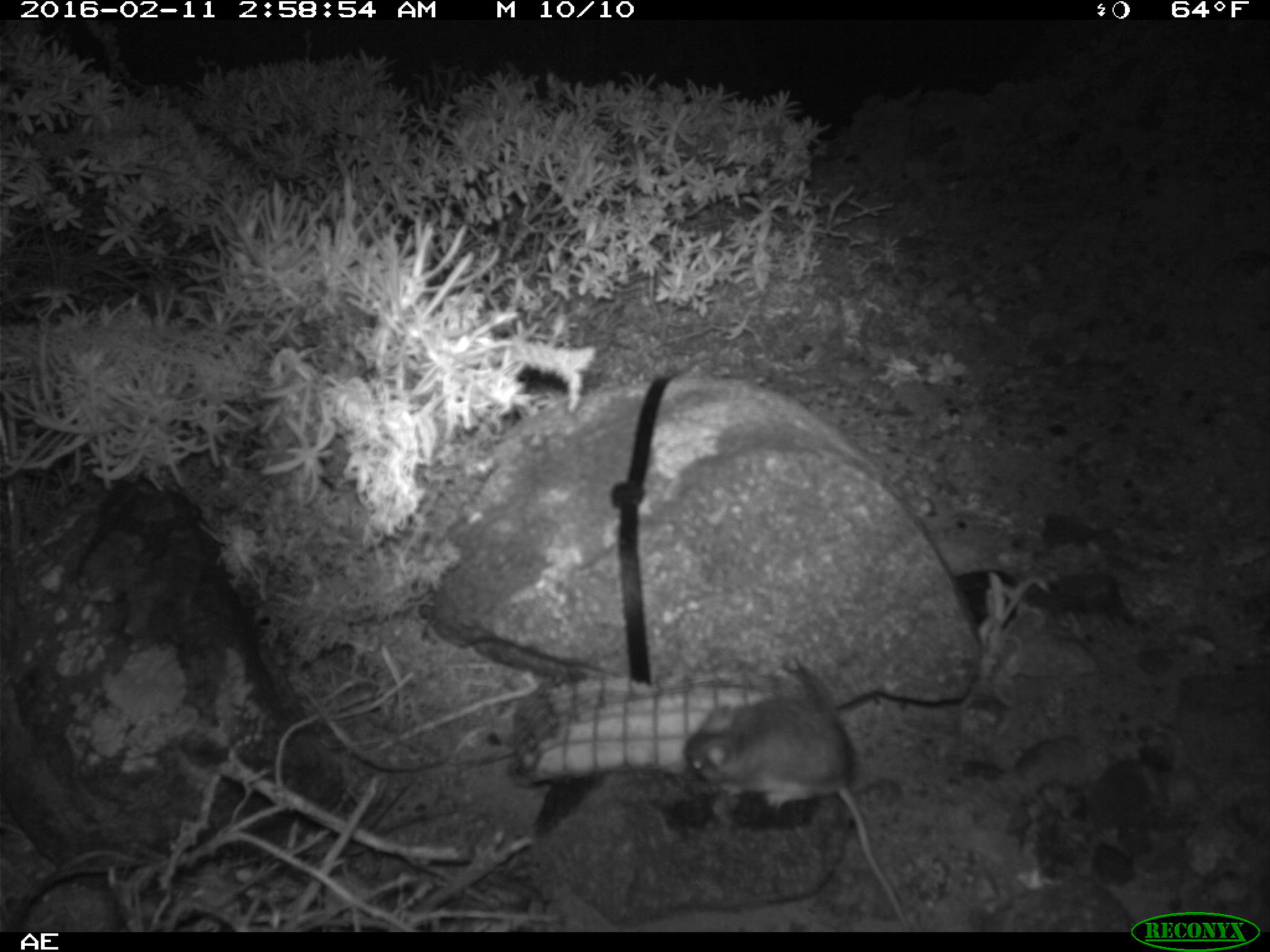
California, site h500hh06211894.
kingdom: Animalia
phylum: Chordata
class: Mammalia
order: Rodentia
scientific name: Rodentia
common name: rodent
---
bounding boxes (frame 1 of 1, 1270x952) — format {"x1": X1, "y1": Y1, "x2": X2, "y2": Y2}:
rodent: {"x1": 682, "y1": 693, "x2": 907, "y2": 929}